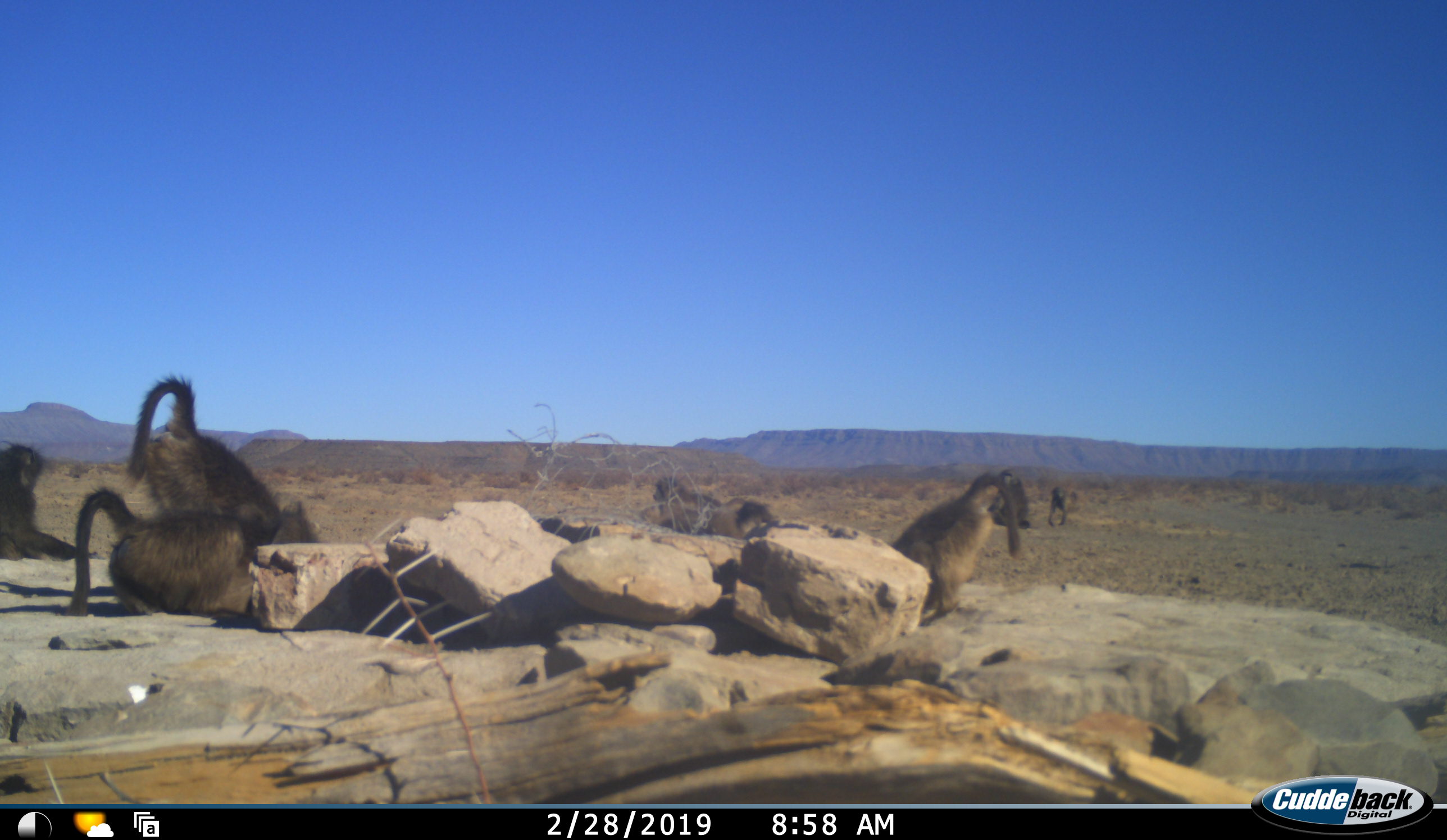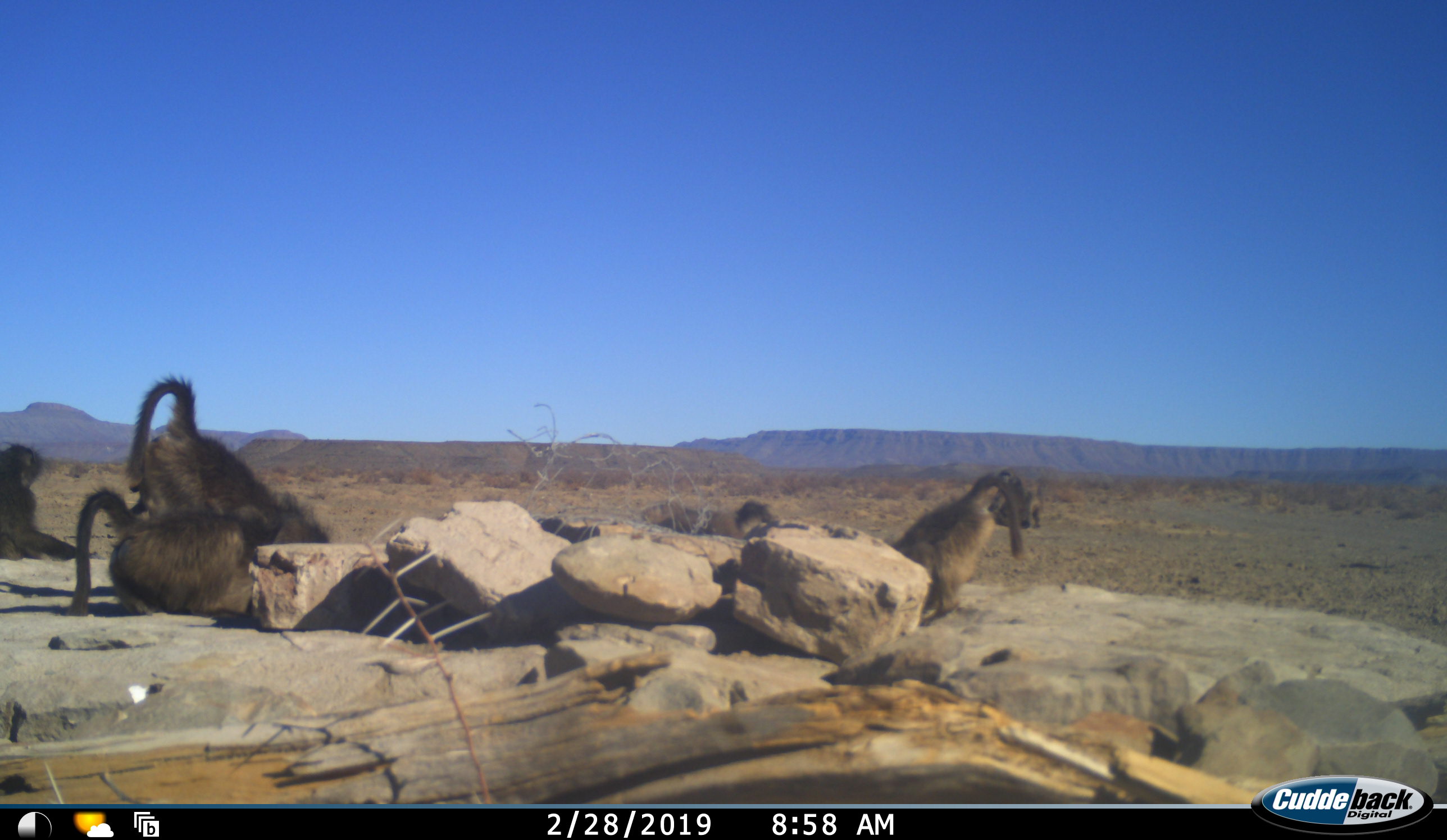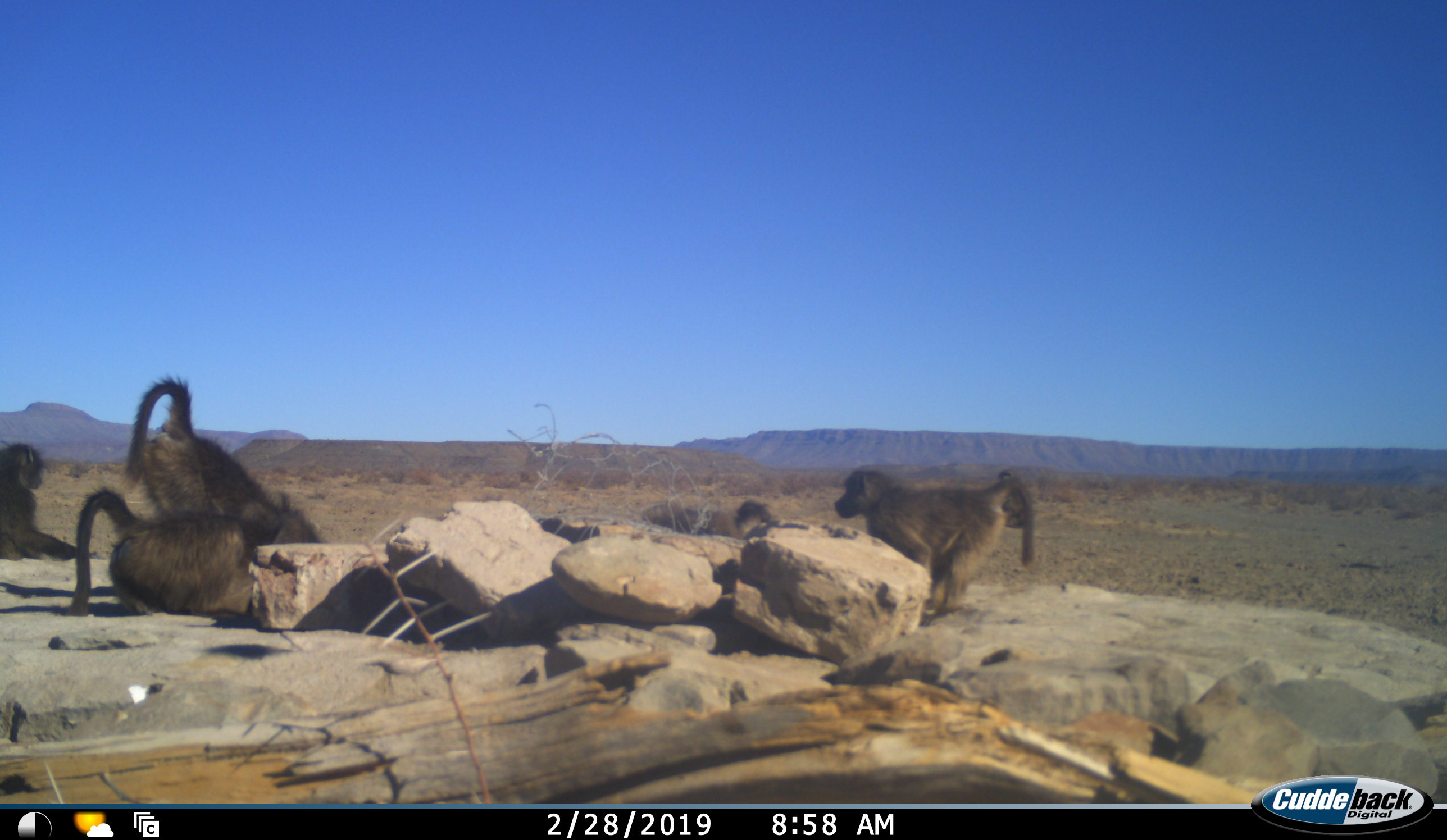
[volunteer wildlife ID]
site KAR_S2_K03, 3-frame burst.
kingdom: Animalia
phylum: Chordata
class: Mammalia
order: Primates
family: Cercopithecidae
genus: Papio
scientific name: Papio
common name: baboon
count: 8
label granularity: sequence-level